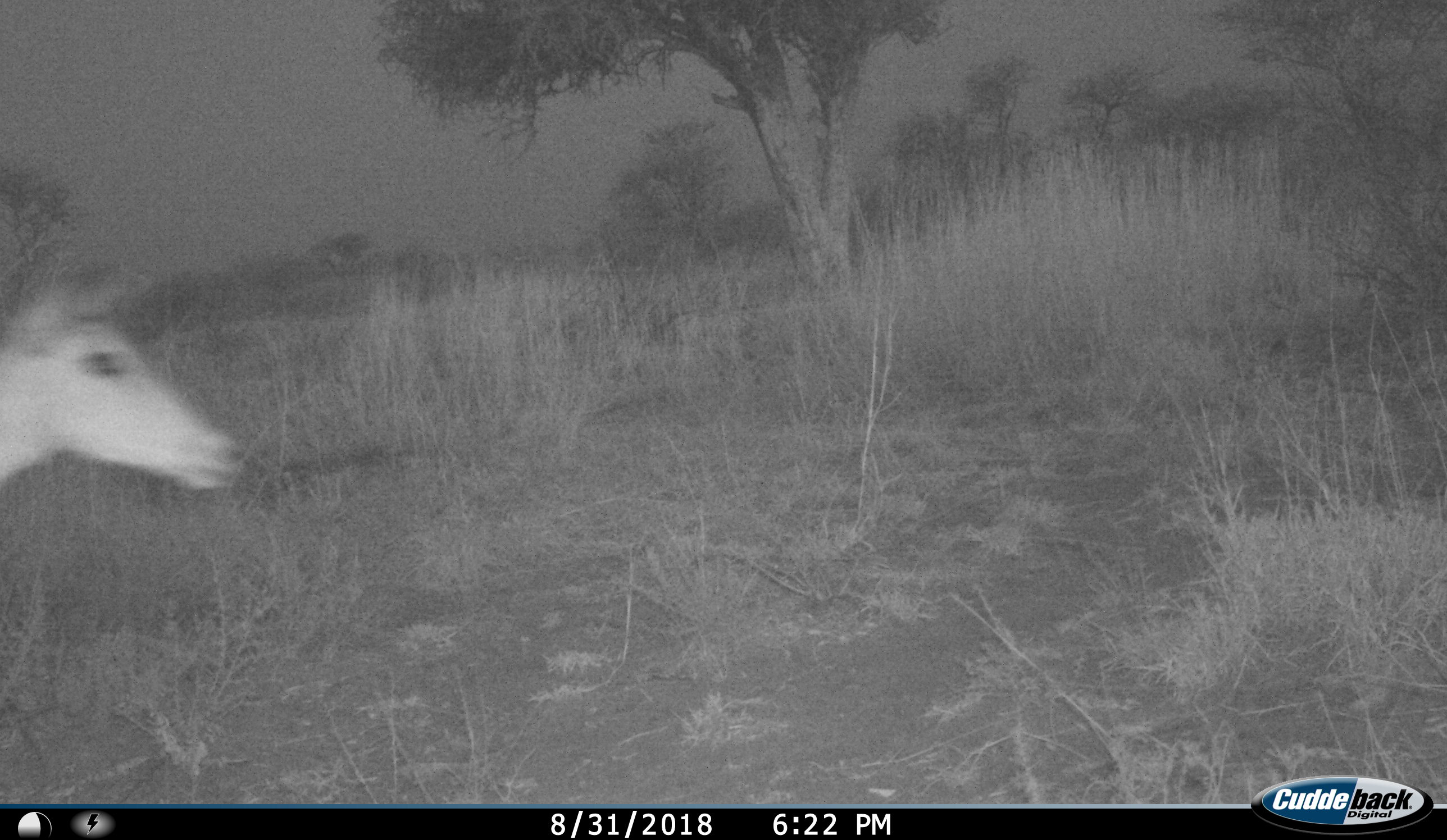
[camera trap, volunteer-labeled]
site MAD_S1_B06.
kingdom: Animalia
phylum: Chordata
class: Mammalia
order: Artiodactyla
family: Bovidae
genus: Aepyceros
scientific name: Aepyceros melampus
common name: impala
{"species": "impala (Aepyceros melampus)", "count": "1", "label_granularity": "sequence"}